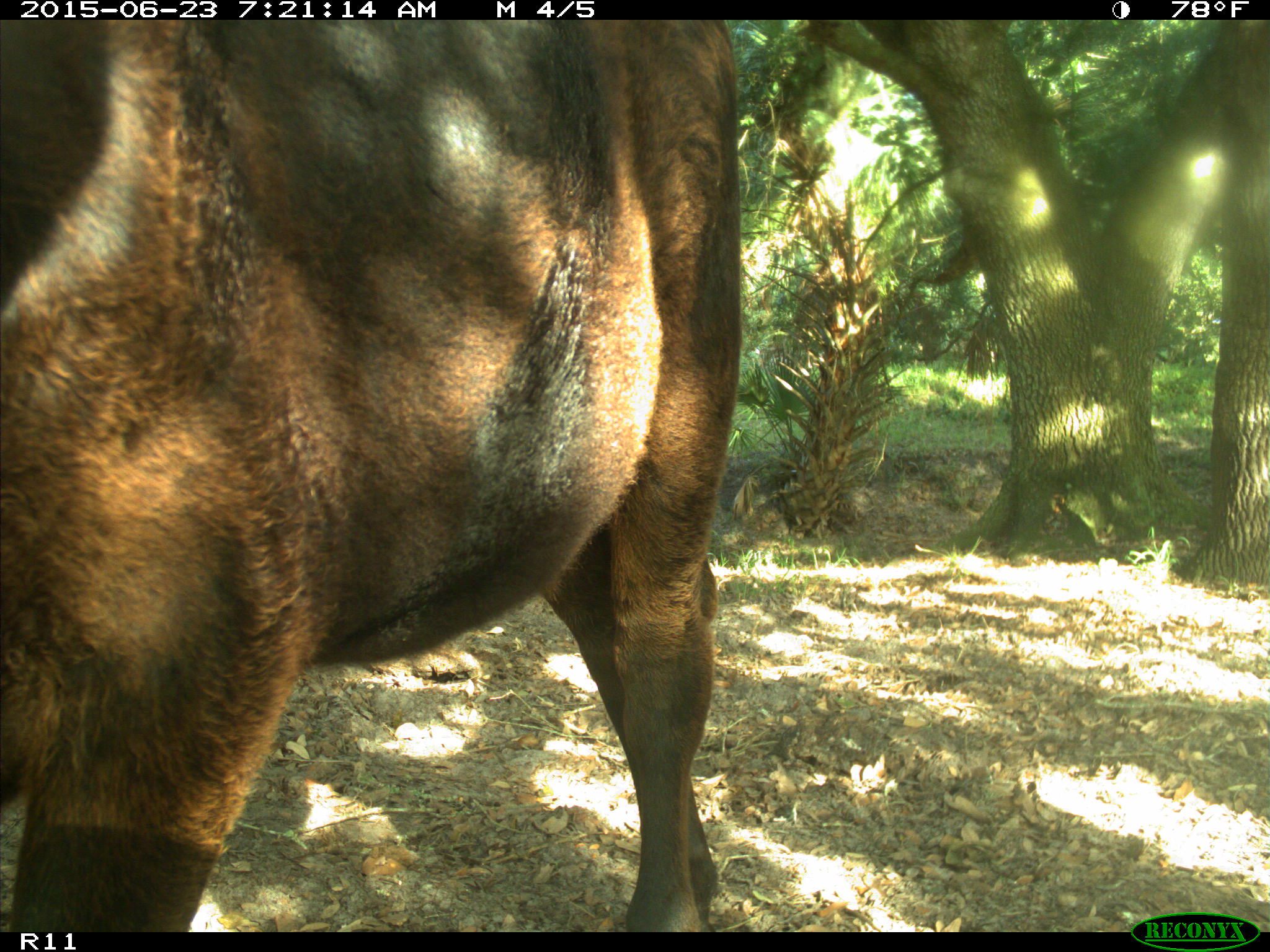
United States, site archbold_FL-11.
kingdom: Animalia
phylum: Chordata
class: Mammalia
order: Artiodactyla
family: Bovidae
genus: Bos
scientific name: Bos taurus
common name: domestic cow